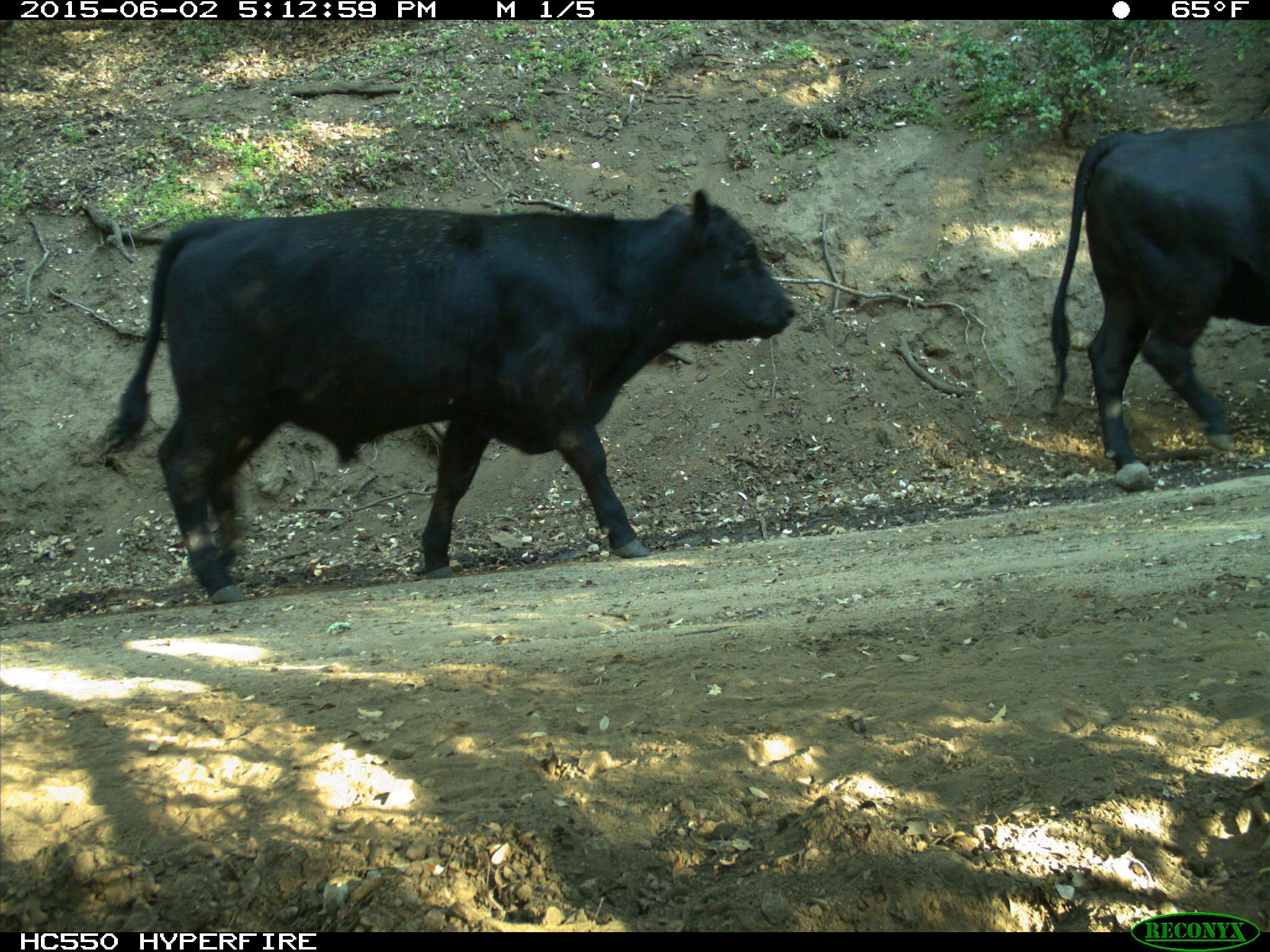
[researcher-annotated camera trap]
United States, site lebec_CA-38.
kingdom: Animalia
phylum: Chordata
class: Mammalia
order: Artiodactyla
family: Bovidae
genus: Bos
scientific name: Bos taurus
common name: domestic cow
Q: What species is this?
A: Bos taurus (domestic cow).